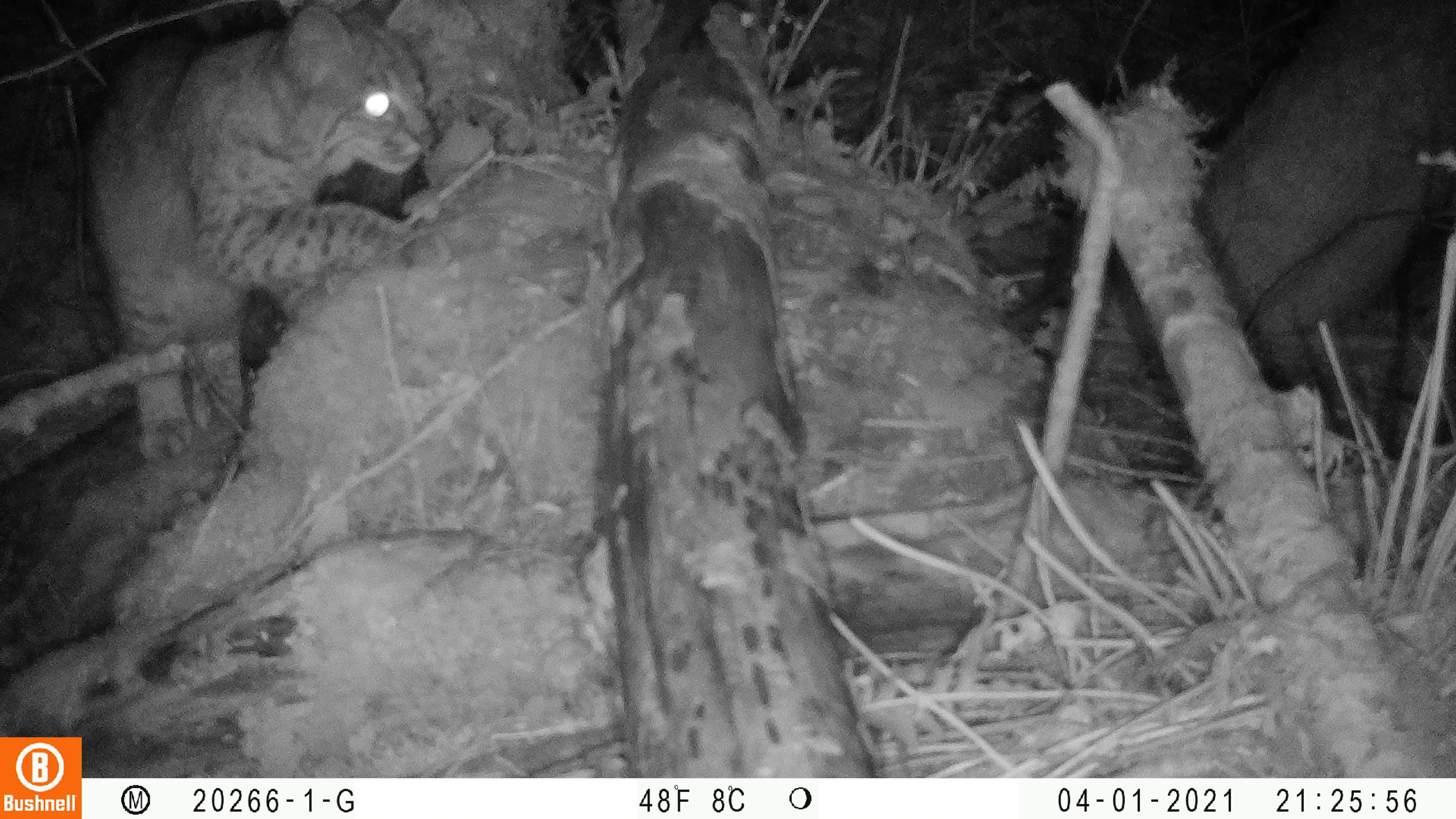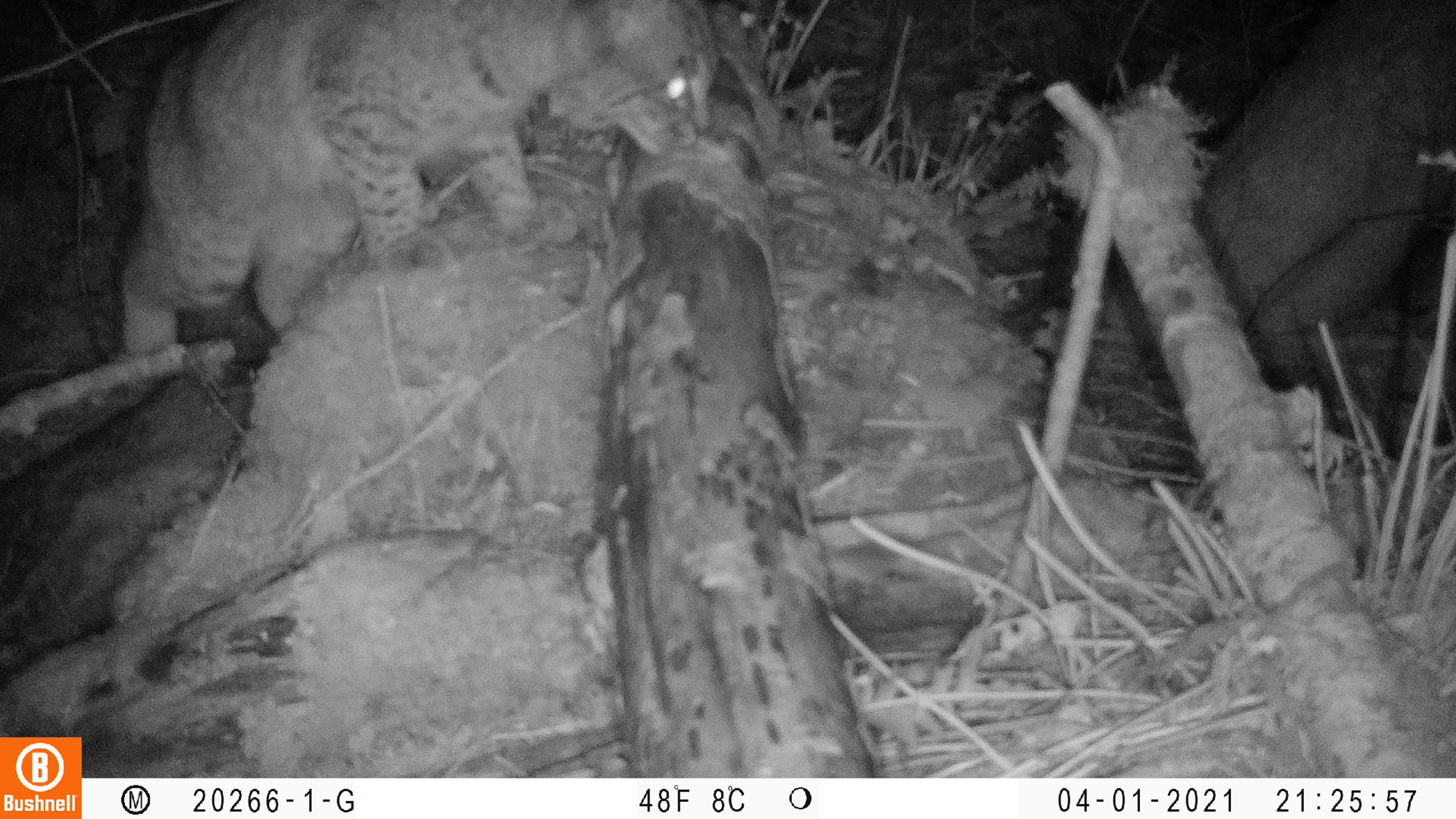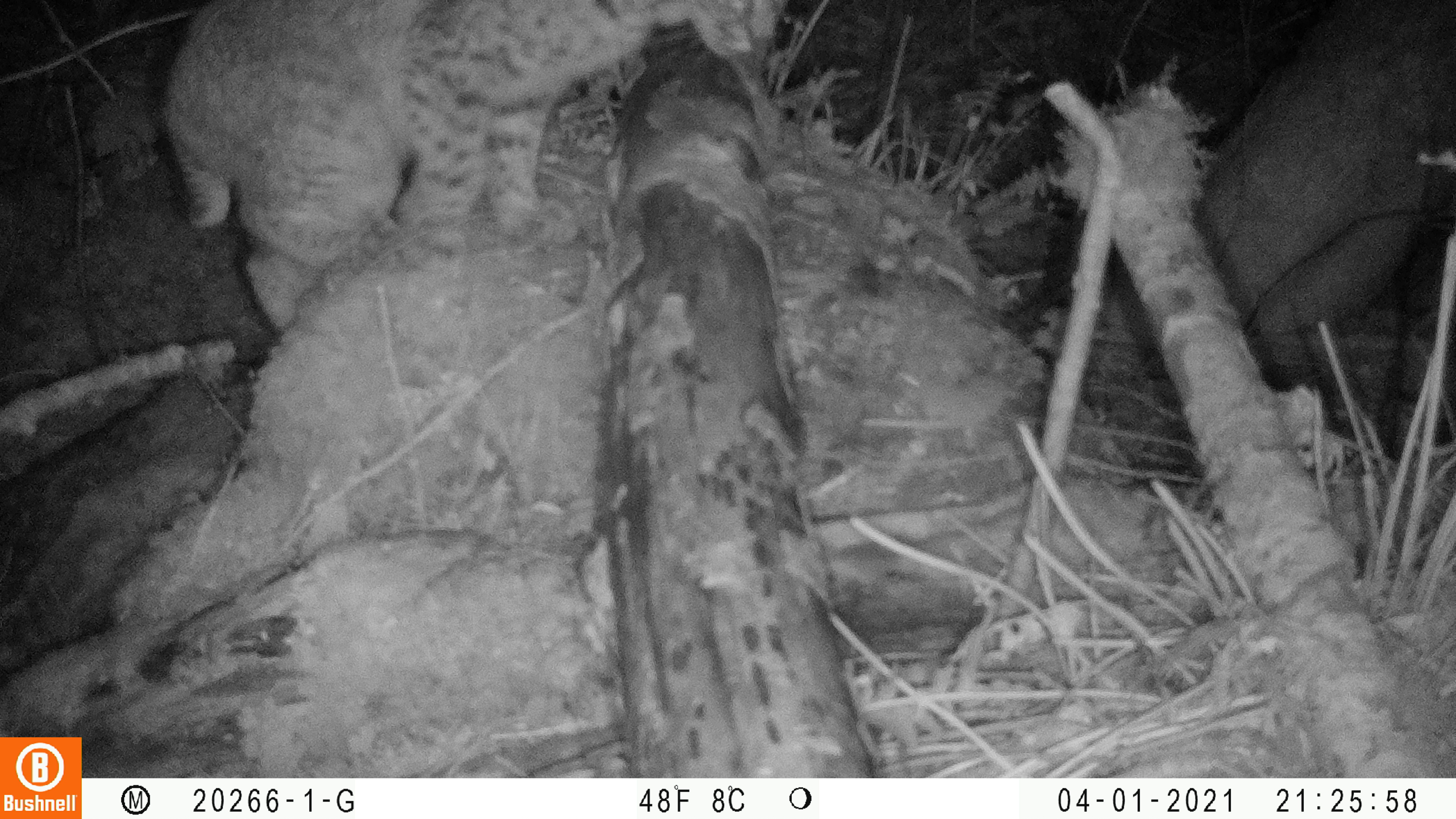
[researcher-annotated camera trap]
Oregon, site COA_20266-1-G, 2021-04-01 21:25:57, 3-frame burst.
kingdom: Animalia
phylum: Chordata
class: Mammalia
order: Carnivora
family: Felidae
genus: Lynx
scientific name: Lynx rufus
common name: bobcat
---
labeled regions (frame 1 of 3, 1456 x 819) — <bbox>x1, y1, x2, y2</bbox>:
bobcat: <bbox>68, 1, 463, 493</bbox>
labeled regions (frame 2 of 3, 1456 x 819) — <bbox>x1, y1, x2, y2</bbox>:
bobcat: <bbox>88, 0, 725, 416</bbox>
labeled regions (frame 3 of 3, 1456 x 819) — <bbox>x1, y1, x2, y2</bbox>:
bobcat: <bbox>158, 0, 797, 373</bbox>